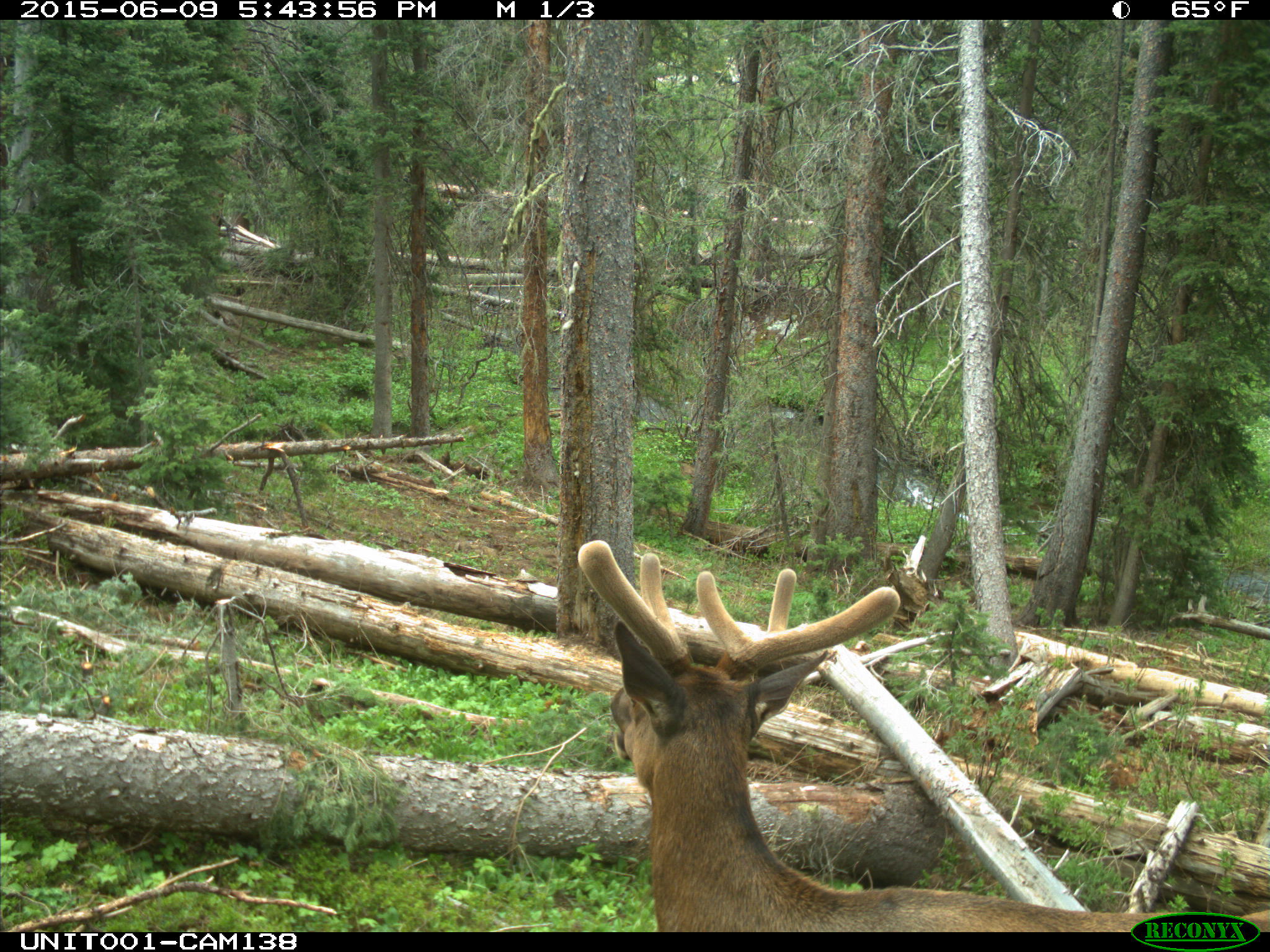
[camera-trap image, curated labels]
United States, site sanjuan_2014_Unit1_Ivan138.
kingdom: Animalia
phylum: Chordata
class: Mammalia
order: Artiodactyla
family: Cervidae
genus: Cervus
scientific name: Cervus elaphus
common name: red deer